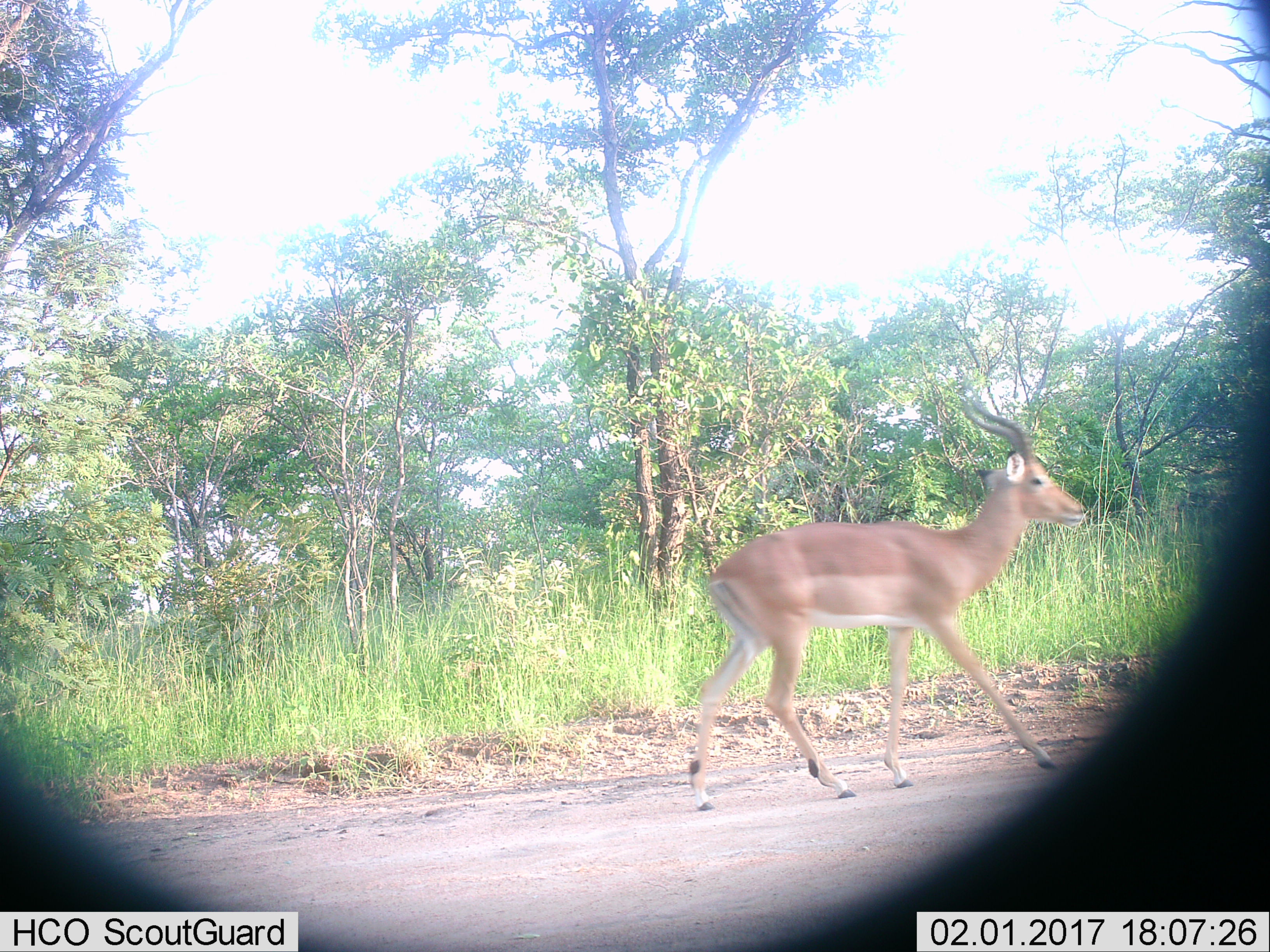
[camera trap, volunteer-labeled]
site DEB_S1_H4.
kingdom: Animalia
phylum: Chordata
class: Mammalia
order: Artiodactyla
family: Bovidae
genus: Aepyceros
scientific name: Aepyceros melampus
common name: impala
Impala (Aepyceros melampus), count 1. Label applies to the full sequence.